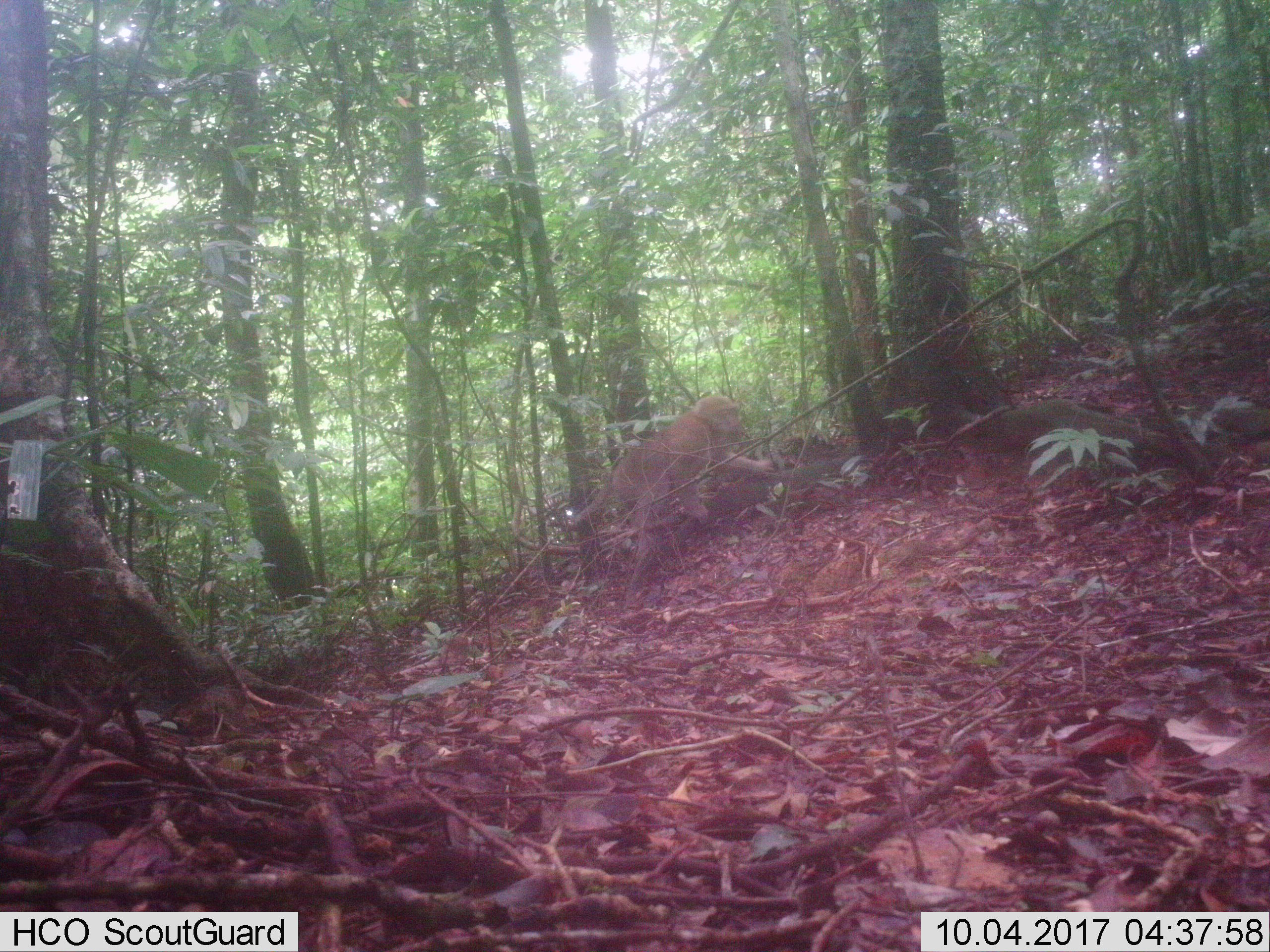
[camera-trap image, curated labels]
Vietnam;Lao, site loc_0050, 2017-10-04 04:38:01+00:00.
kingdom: Animalia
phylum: Chordata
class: Mammalia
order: Primates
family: Cercopithecidae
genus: Macaca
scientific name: Macaca nemestrina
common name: pig-tailed macaque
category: pig tailed macaque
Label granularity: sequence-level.